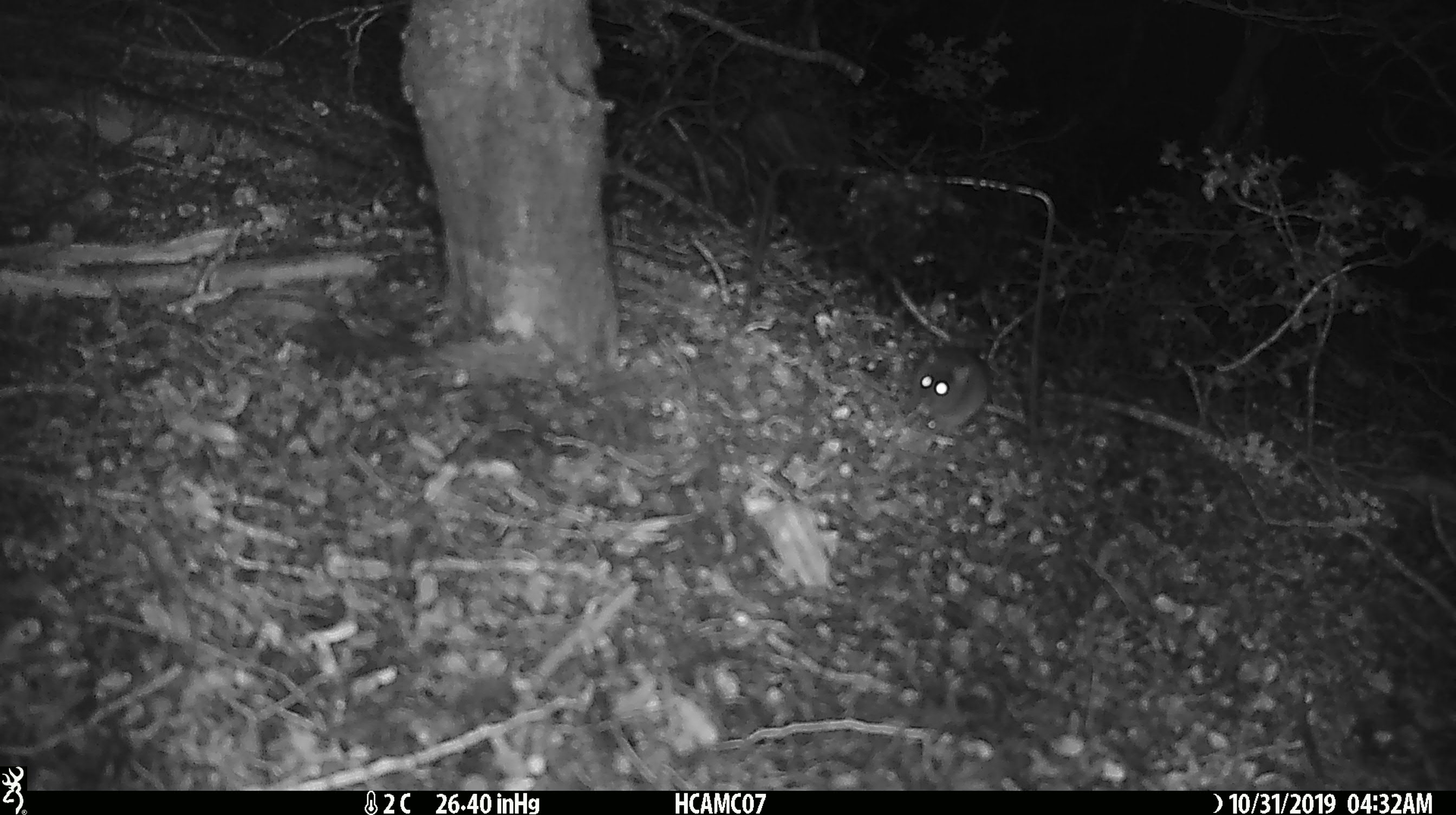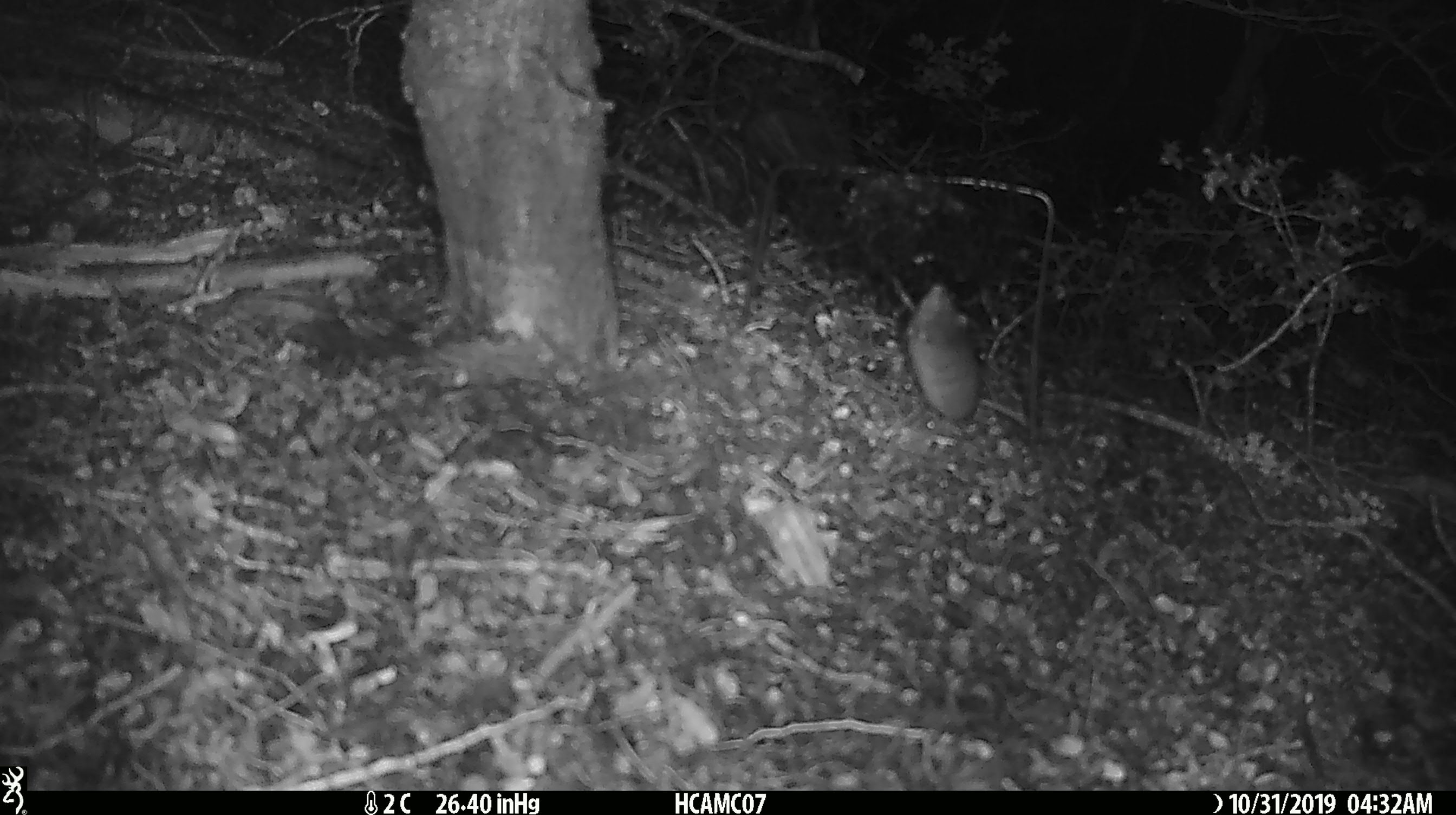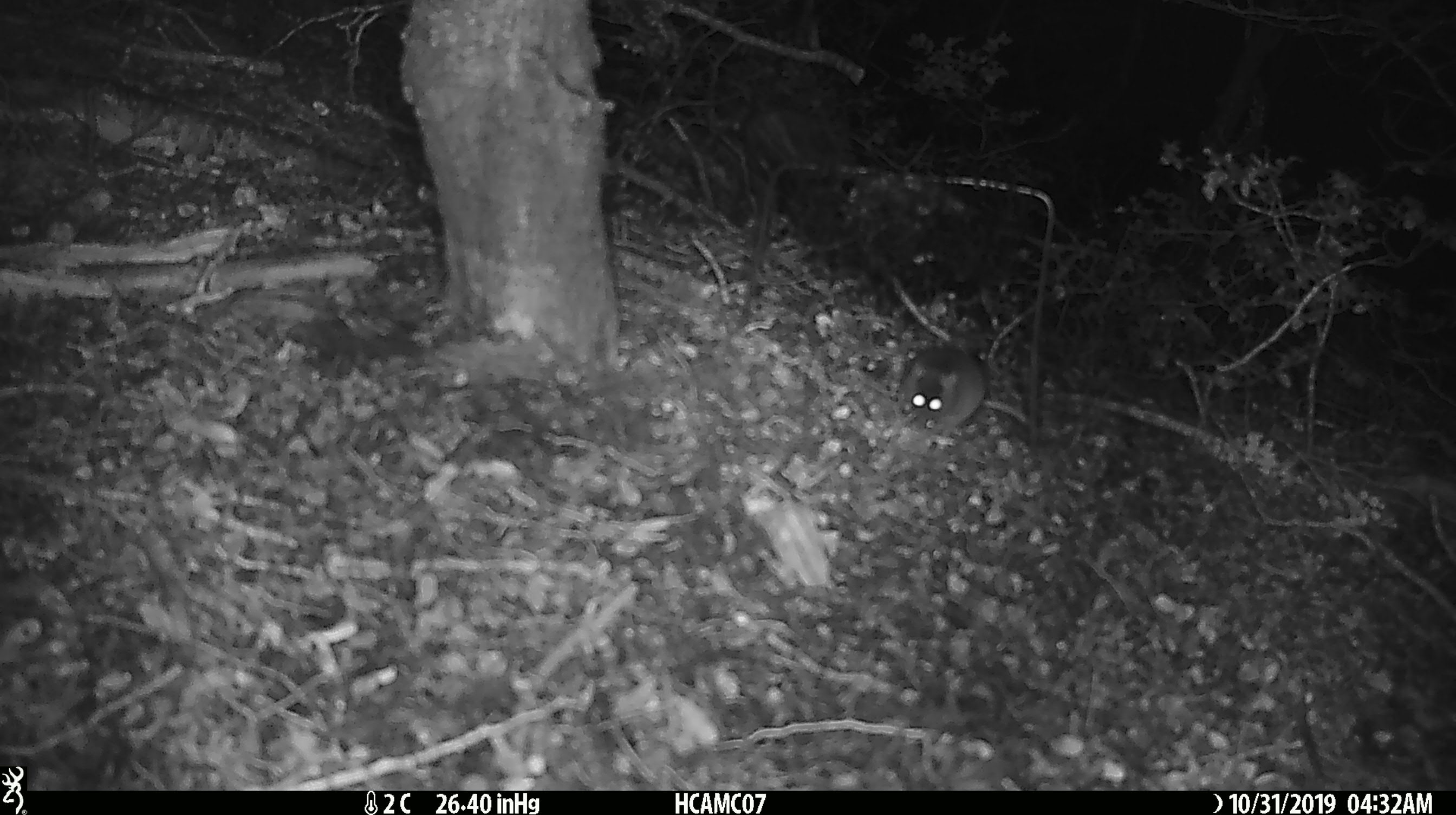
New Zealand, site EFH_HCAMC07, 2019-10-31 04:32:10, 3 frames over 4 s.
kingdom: Animalia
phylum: Chordata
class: Mammalia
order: Rodentia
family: Muridae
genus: Mus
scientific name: Mus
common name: mouse